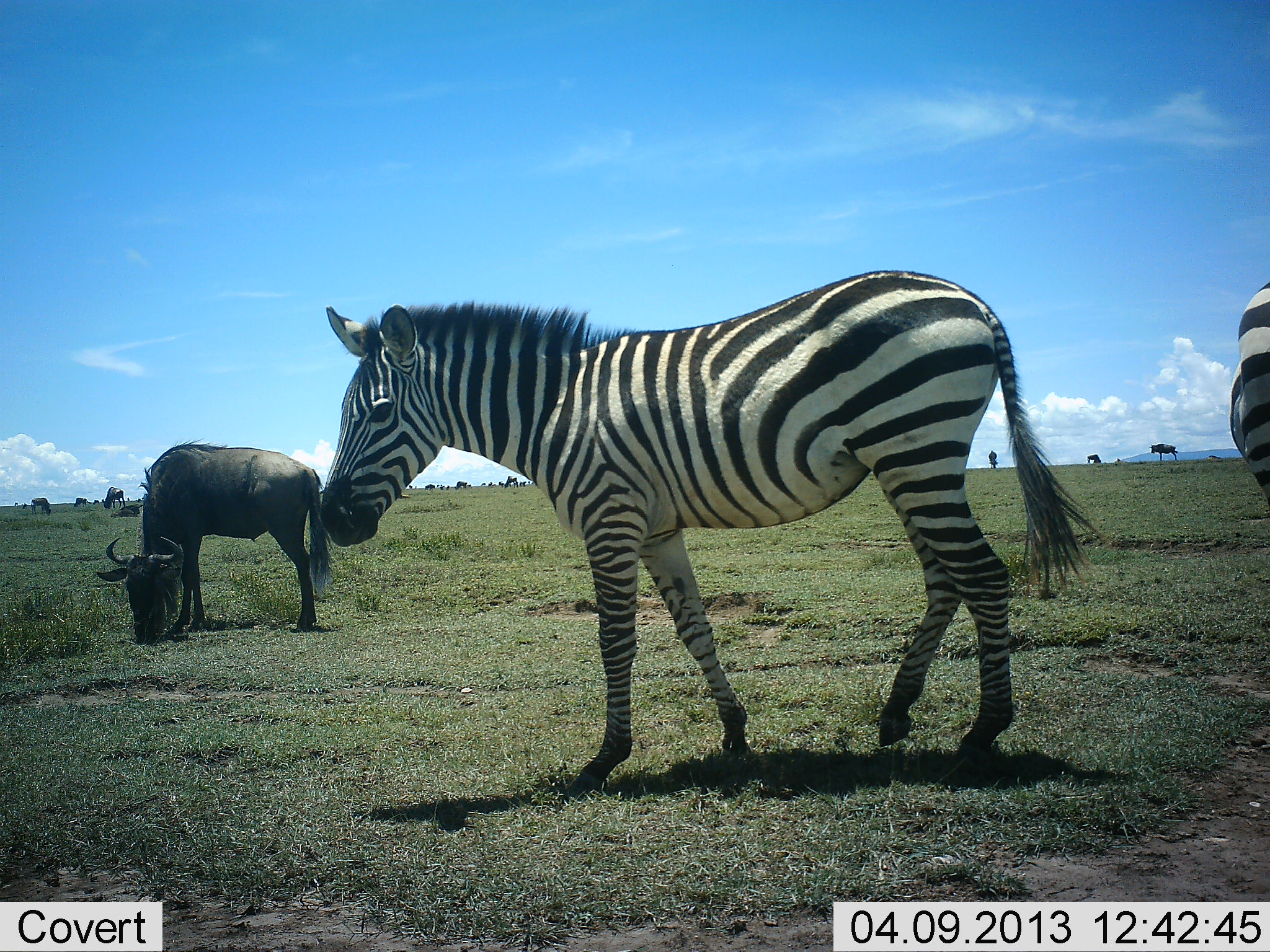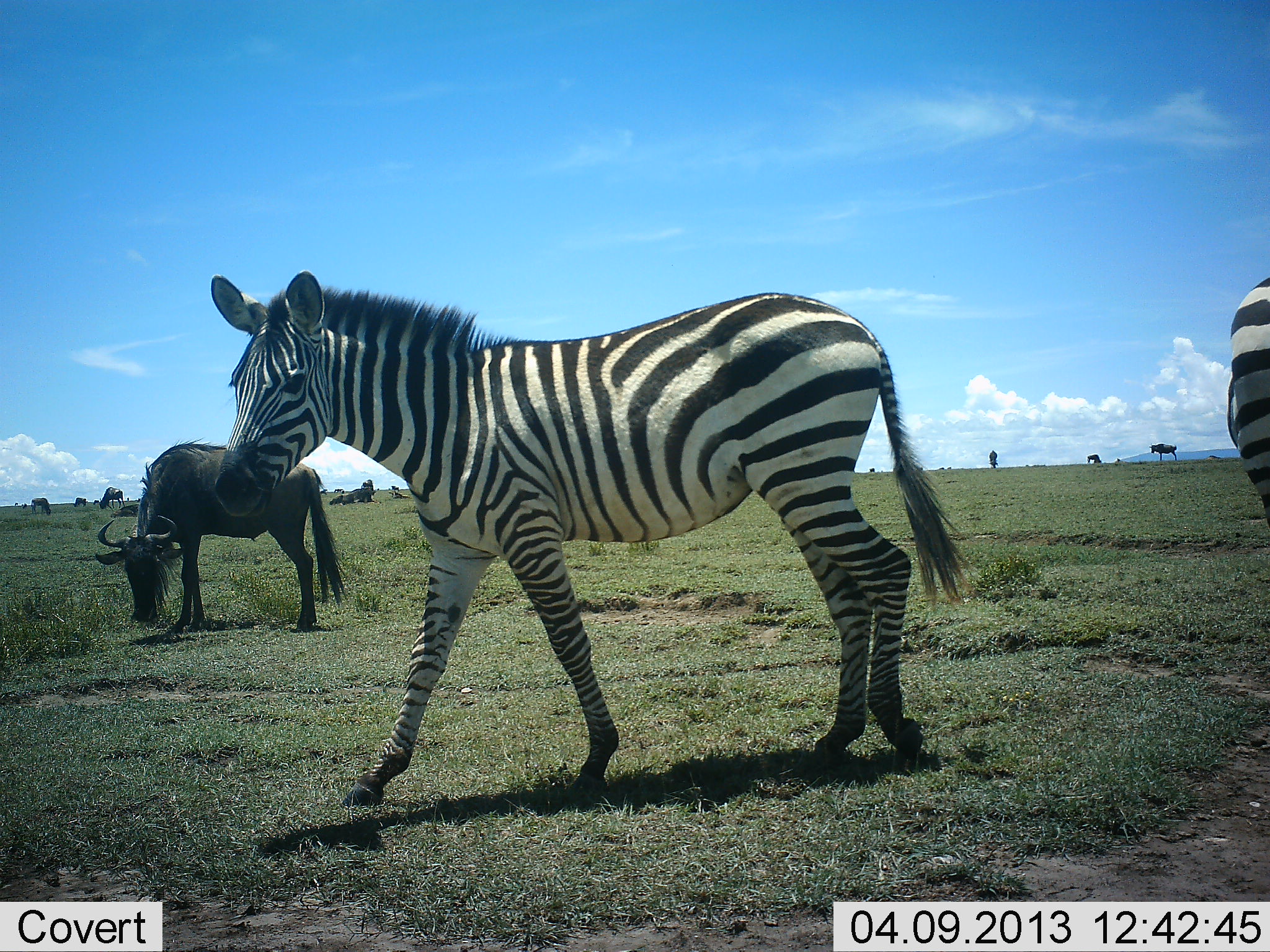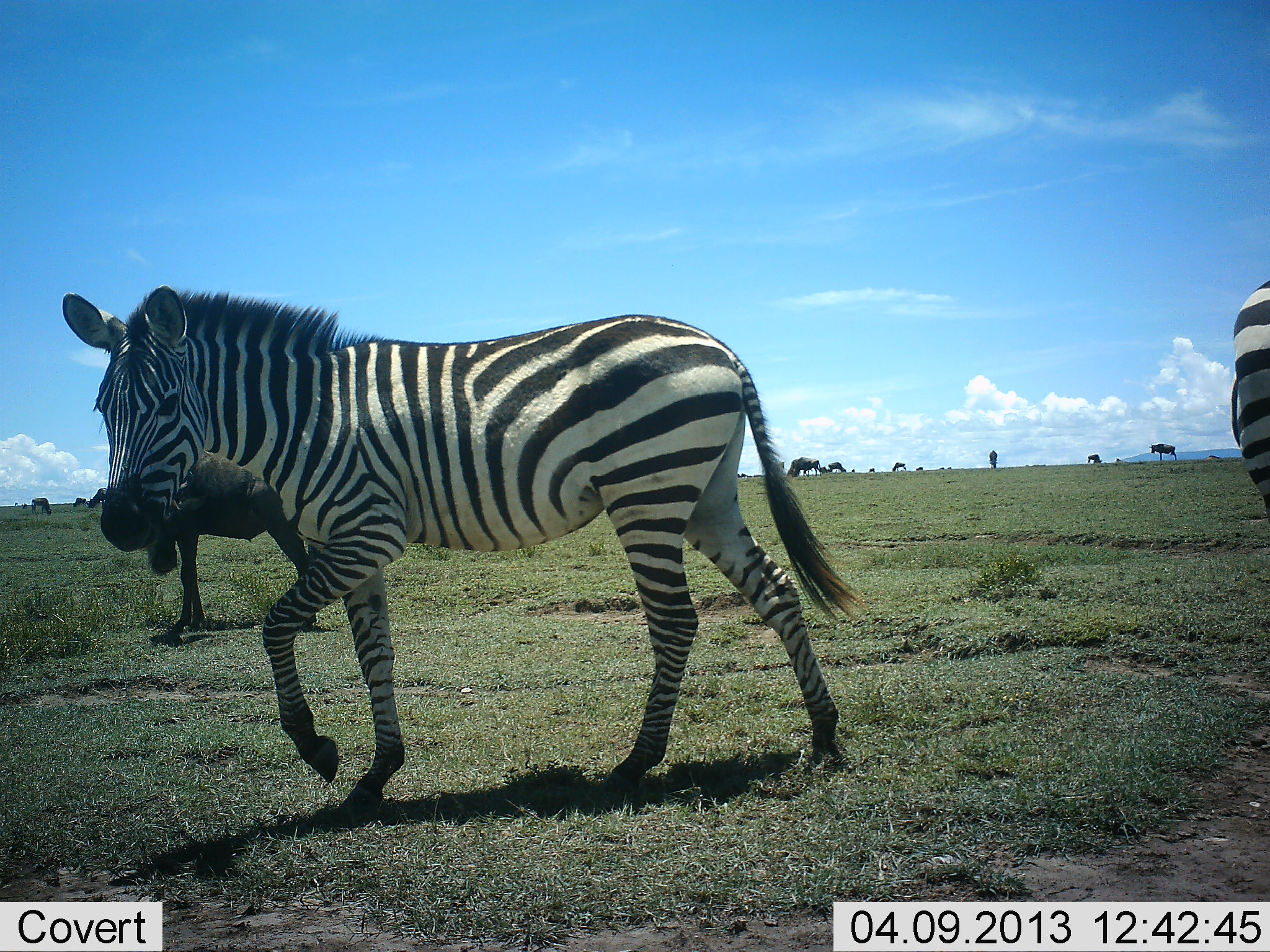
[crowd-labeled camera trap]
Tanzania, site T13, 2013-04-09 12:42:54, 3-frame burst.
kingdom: Animalia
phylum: Chordata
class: Mammalia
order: Artiodactyla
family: Bovidae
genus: Connochaetes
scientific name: Connochaetes taurinus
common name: blue wildebeest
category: wildebeest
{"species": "wildebeest (blue wildebeest) (Connochaetes taurinus)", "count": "10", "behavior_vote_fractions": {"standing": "55%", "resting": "24%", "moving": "7%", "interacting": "0%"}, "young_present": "0%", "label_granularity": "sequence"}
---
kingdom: Animalia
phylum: Chordata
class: Mammalia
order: Perissodactyla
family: Equidae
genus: Equus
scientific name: Equus quagga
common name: plains zebra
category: zebra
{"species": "zebra (plains zebra) (Equus quagga)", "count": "2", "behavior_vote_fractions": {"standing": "48%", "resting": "0%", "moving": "88%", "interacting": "0%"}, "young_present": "0%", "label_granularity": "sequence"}